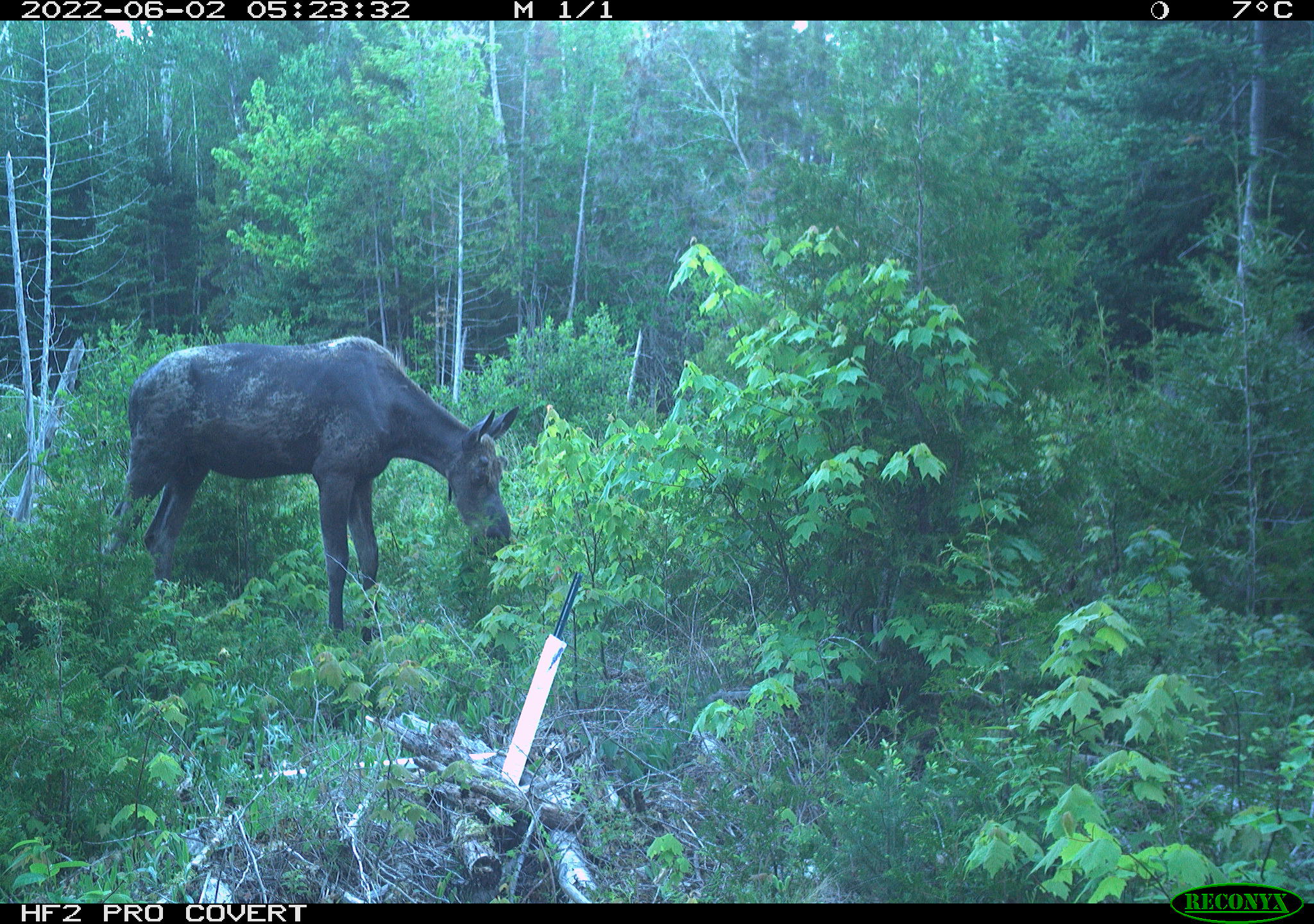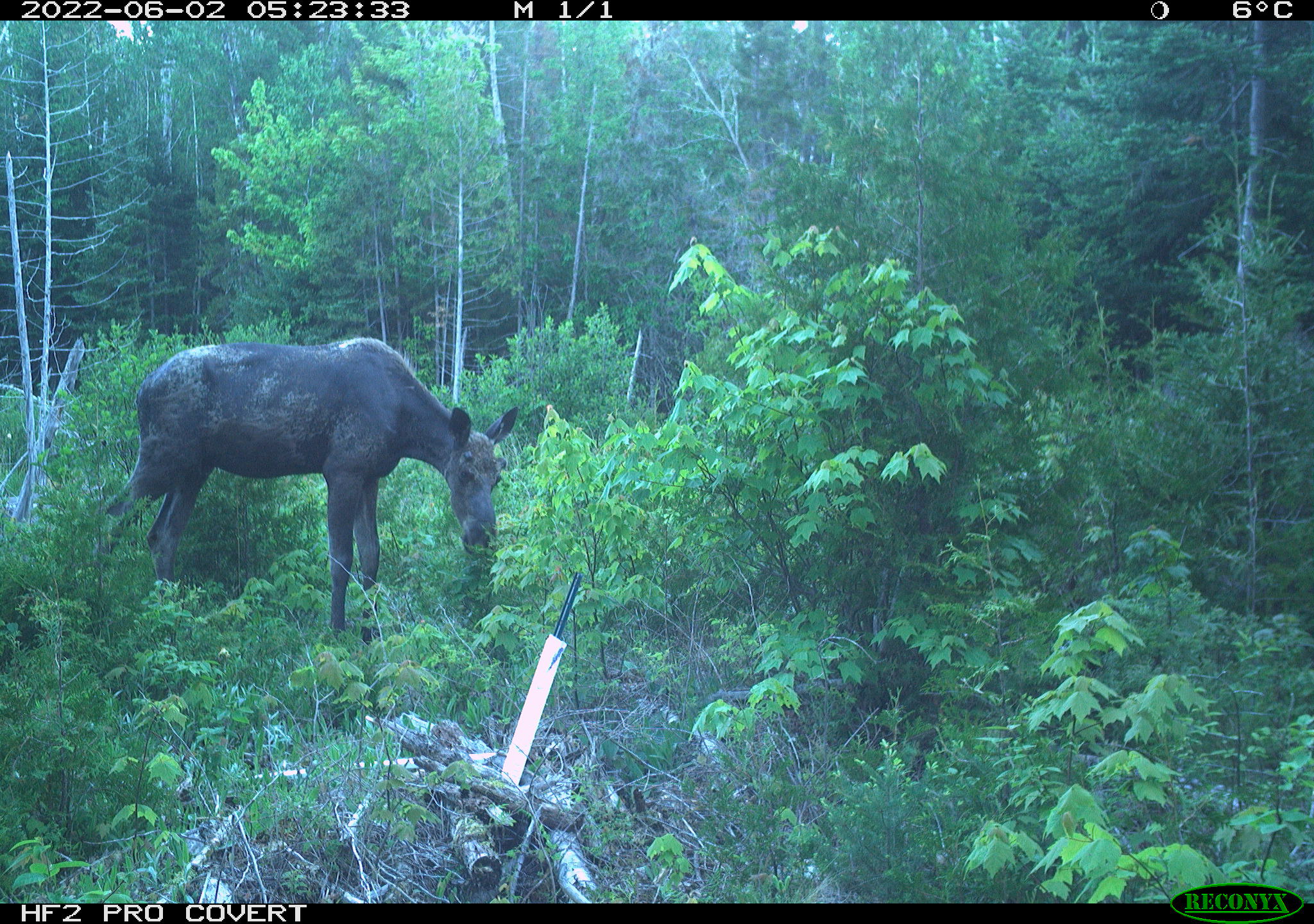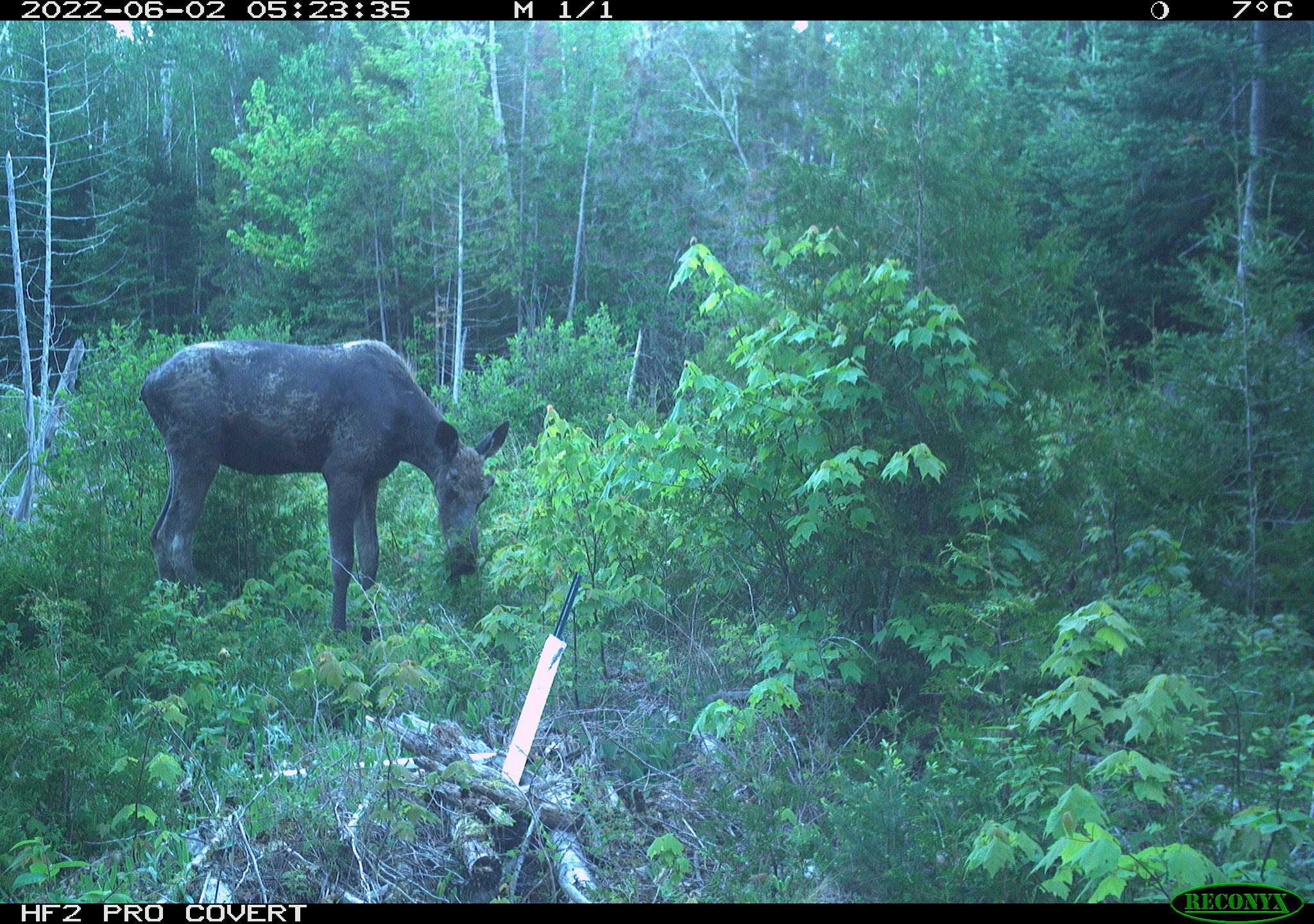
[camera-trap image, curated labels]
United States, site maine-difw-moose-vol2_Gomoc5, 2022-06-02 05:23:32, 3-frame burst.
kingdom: Animalia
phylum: Chordata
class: Mammalia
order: Artiodactyla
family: Cervidae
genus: Alces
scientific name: Alces alces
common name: moose